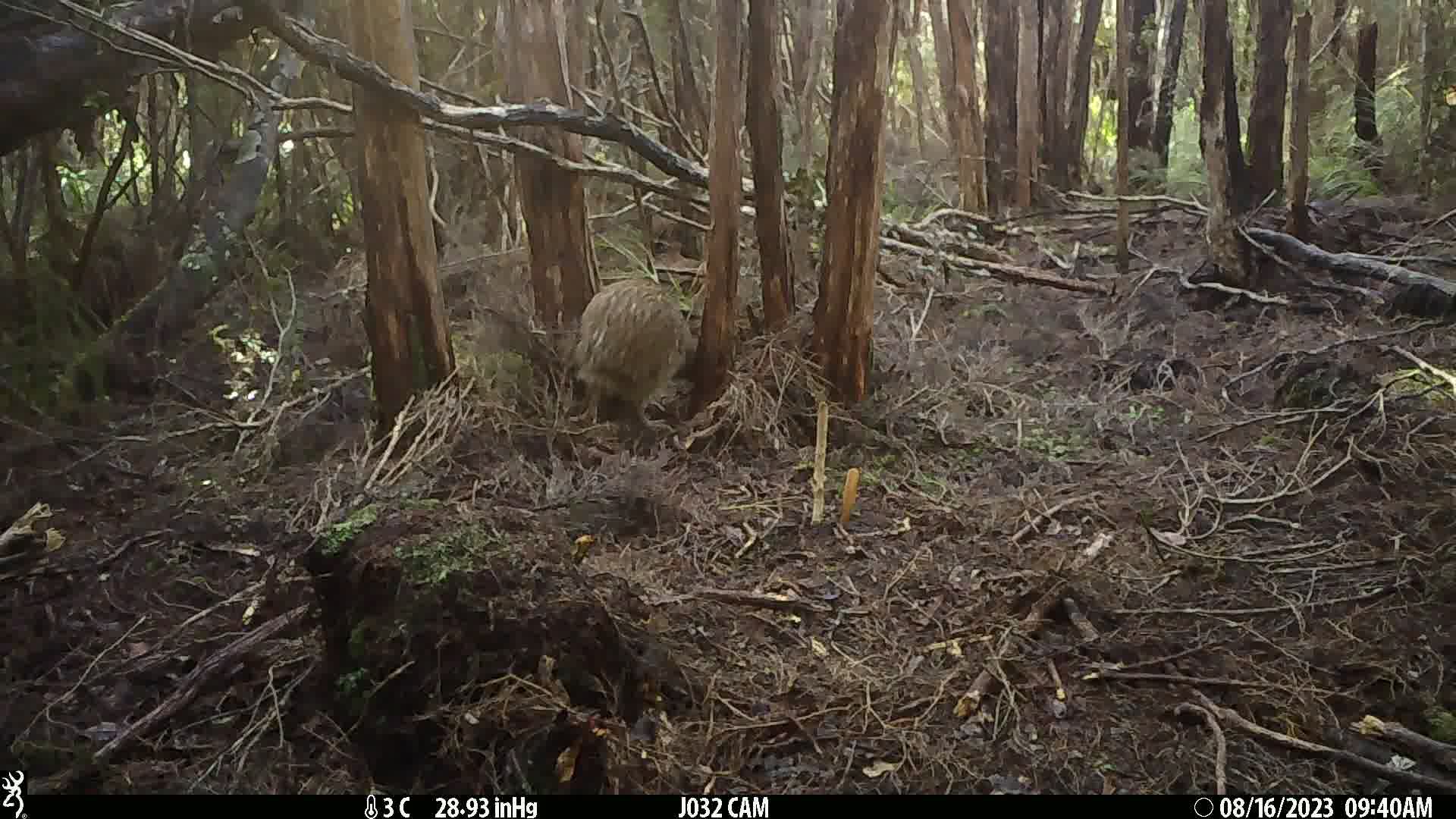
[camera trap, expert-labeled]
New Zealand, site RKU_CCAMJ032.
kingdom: Animalia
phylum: Chordata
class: Aves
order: Apterygiformes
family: Apterygidae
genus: Apteryx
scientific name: Apteryx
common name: kiwi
Kiwi (Apteryx).